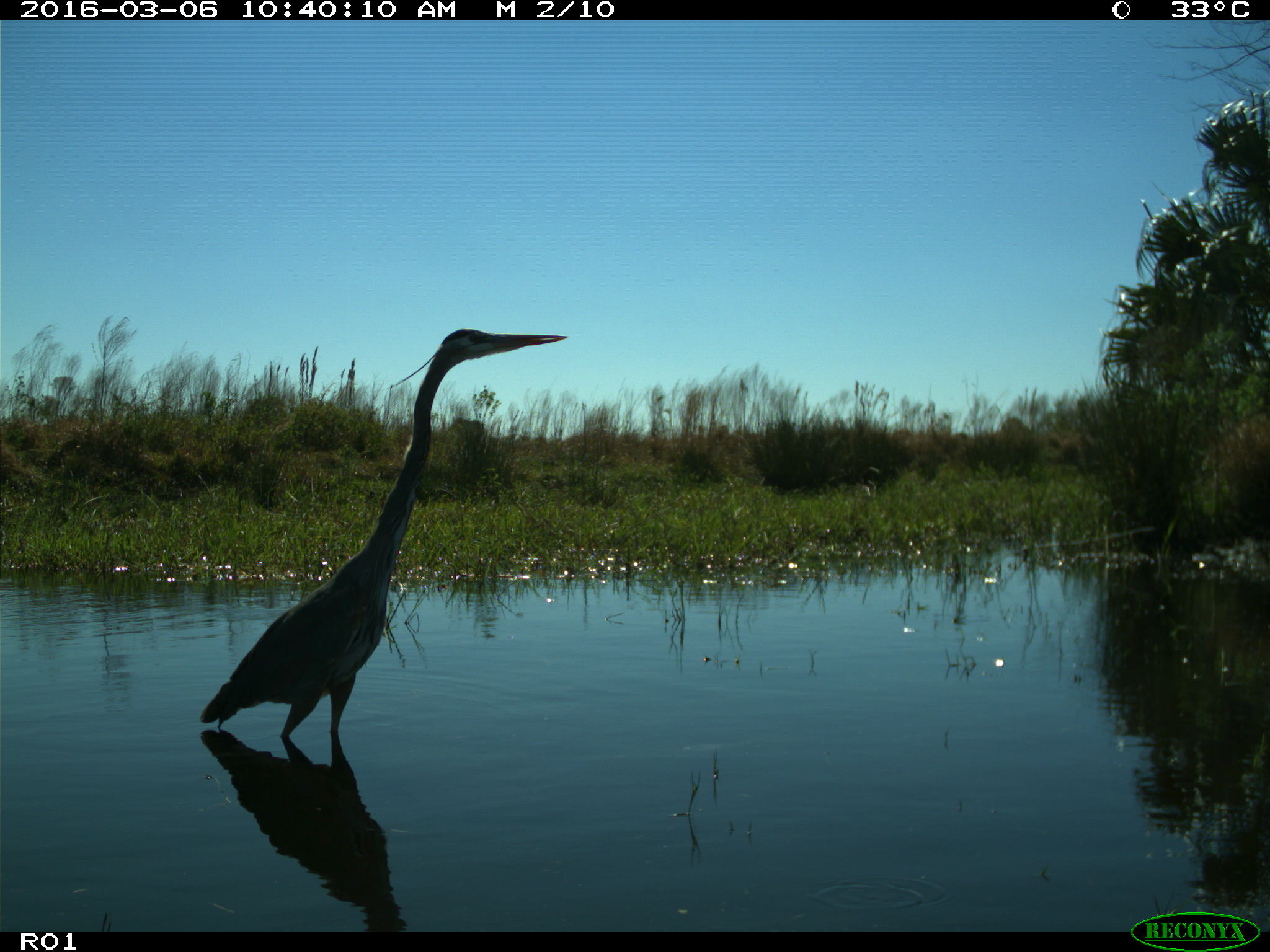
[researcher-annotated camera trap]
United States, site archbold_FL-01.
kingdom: Animalia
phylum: Chordata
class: Aves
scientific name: Aves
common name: birds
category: unidentified bird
Unidentified bird (birds) (Aves).